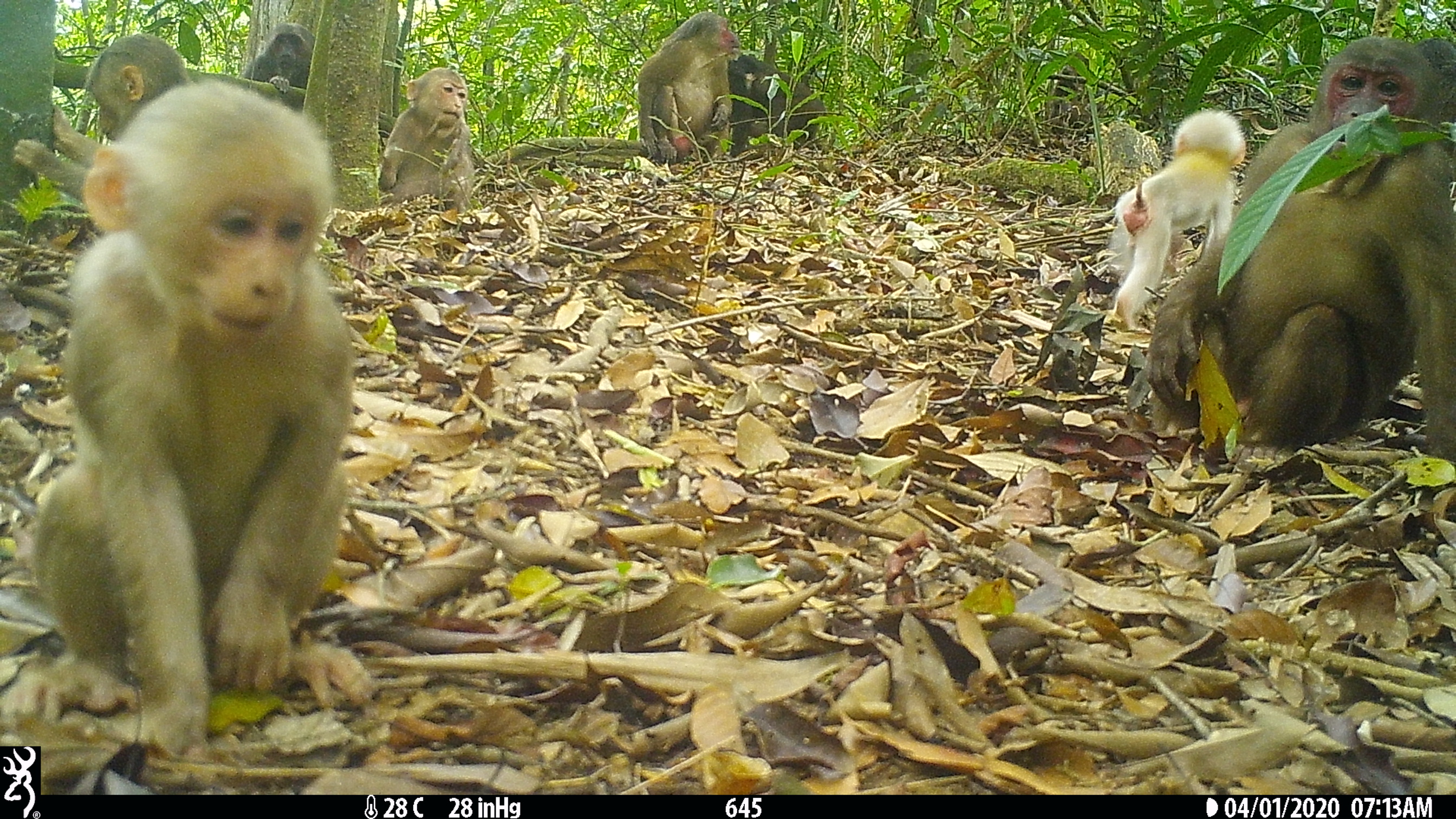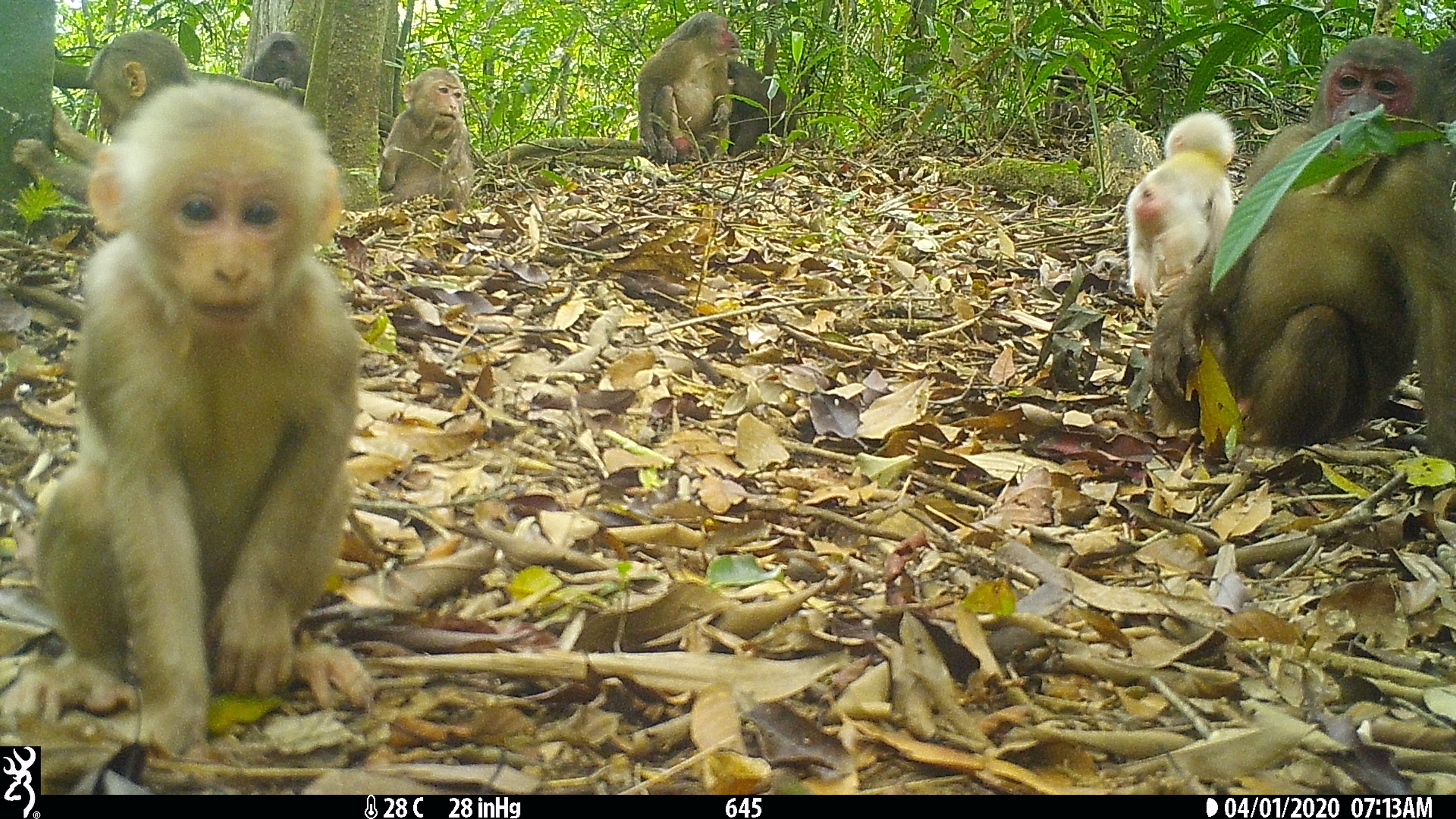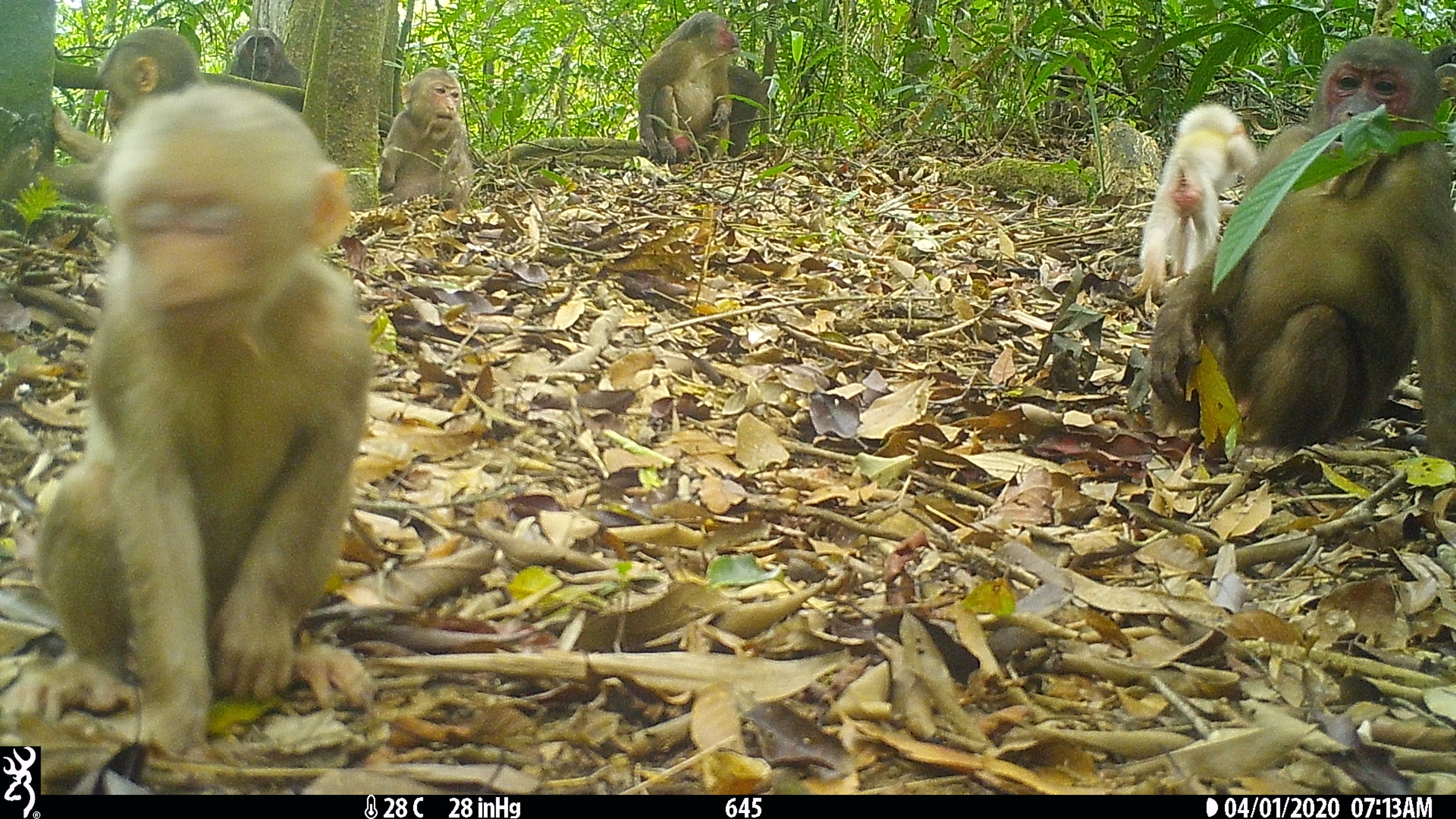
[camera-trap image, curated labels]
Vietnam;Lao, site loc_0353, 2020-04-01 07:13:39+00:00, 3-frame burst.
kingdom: Animalia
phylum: Chordata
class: Mammalia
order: Primates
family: Cercopithecidae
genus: Macaca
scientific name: Macaca arctoides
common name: stump-tailed macaque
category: stump tailed macaque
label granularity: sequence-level